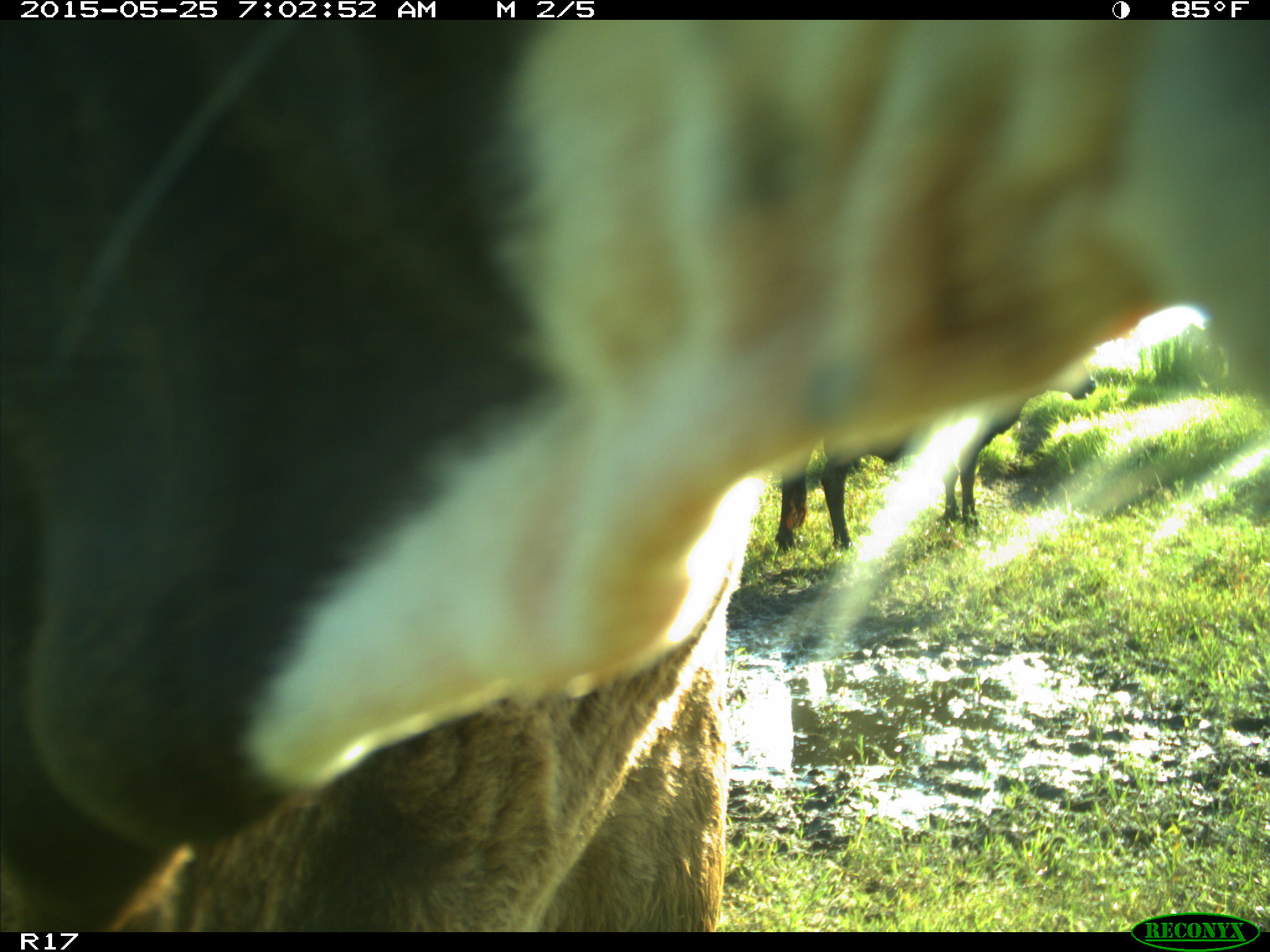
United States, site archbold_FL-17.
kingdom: Animalia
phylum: Chordata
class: Mammalia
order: Artiodactyla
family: Bovidae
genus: Bos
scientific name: Bos taurus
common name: domestic cow